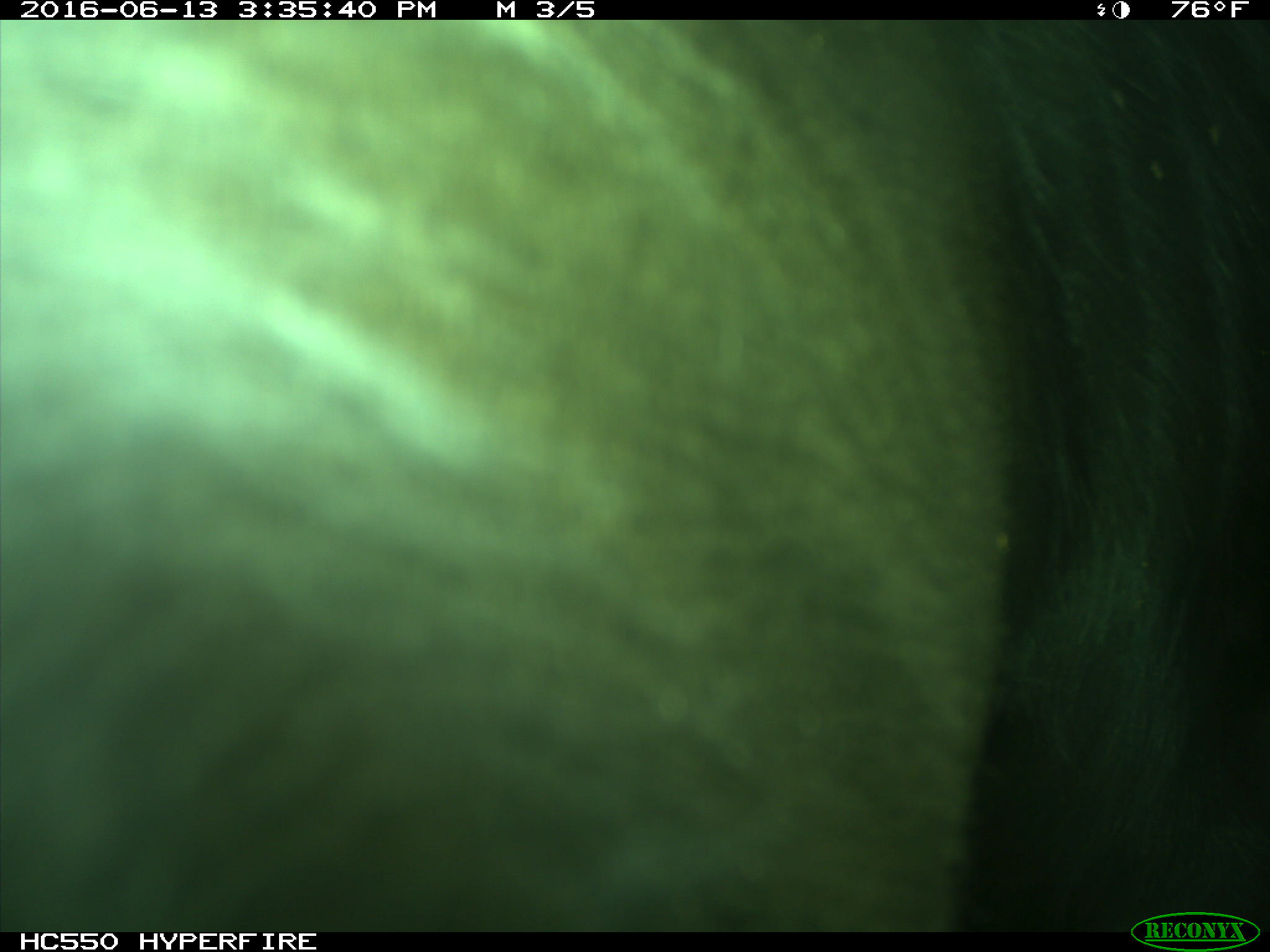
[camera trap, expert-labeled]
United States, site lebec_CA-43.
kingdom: Animalia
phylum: Chordata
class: Mammalia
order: Artiodactyla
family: Bovidae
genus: Bos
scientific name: Bos taurus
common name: domestic cow